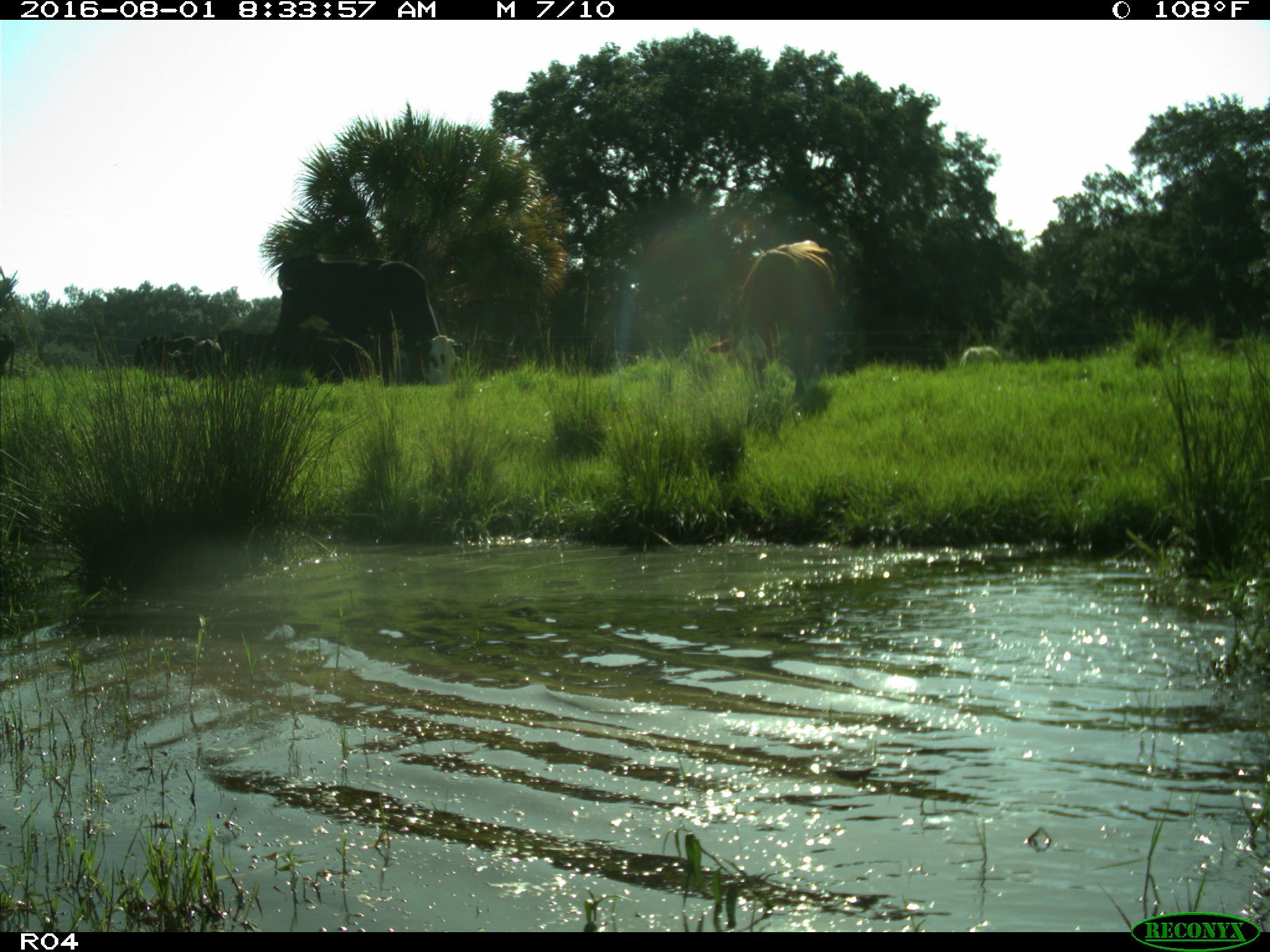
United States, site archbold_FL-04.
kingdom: Animalia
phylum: Chordata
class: Mammalia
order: Artiodactyla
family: Bovidae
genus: Bos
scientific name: Bos taurus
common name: domestic cow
Bos taurus (domestic cow).